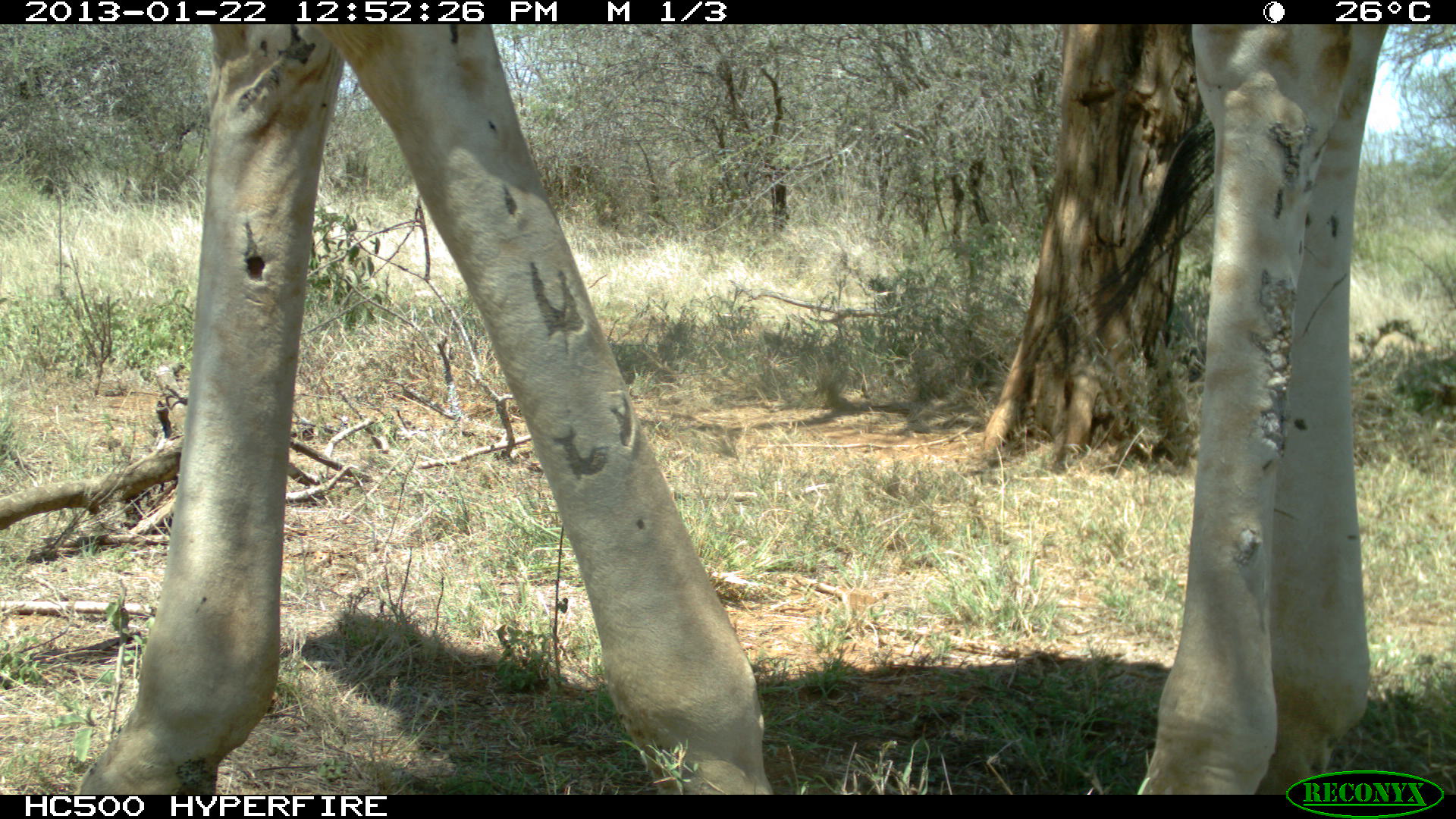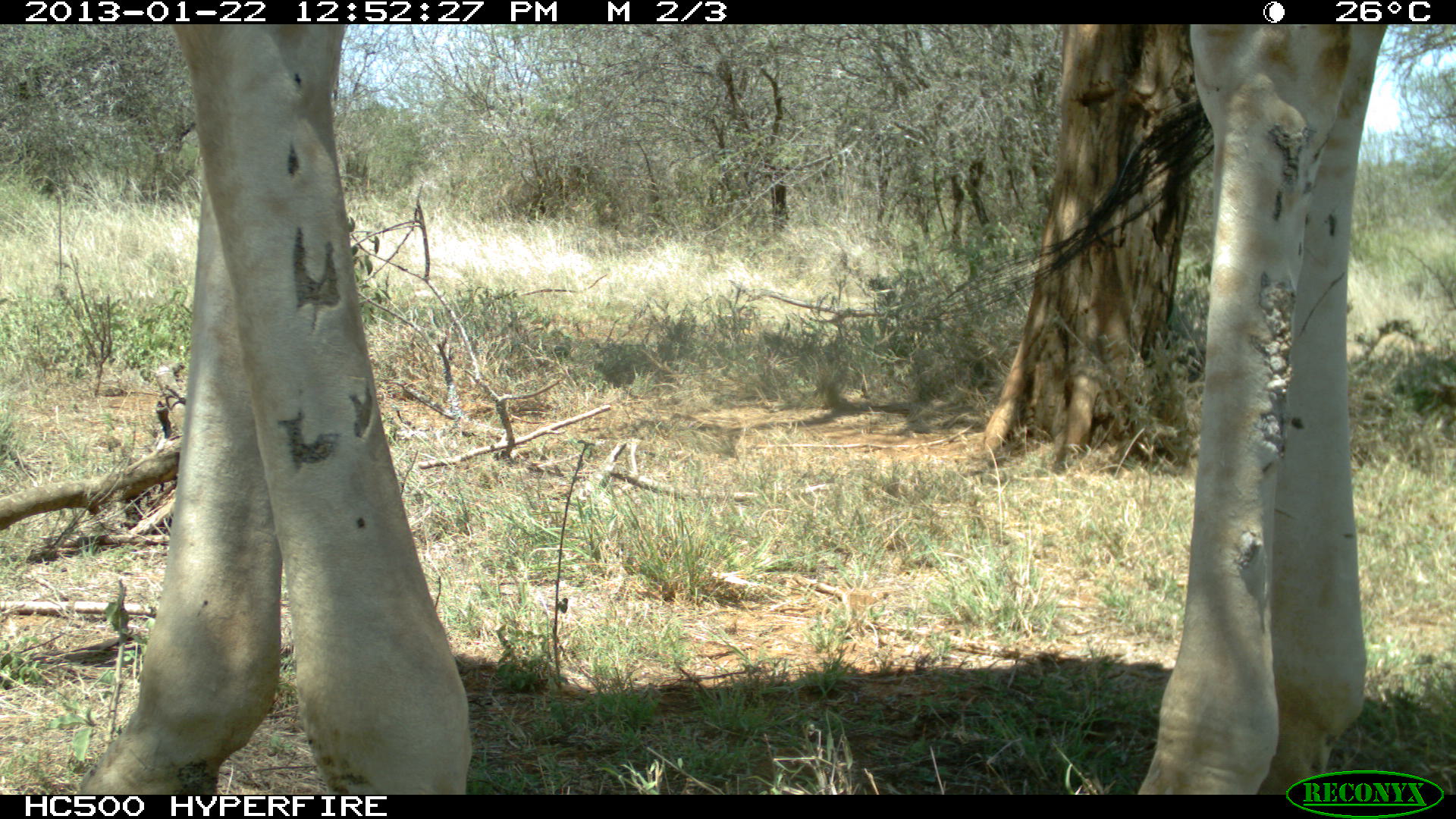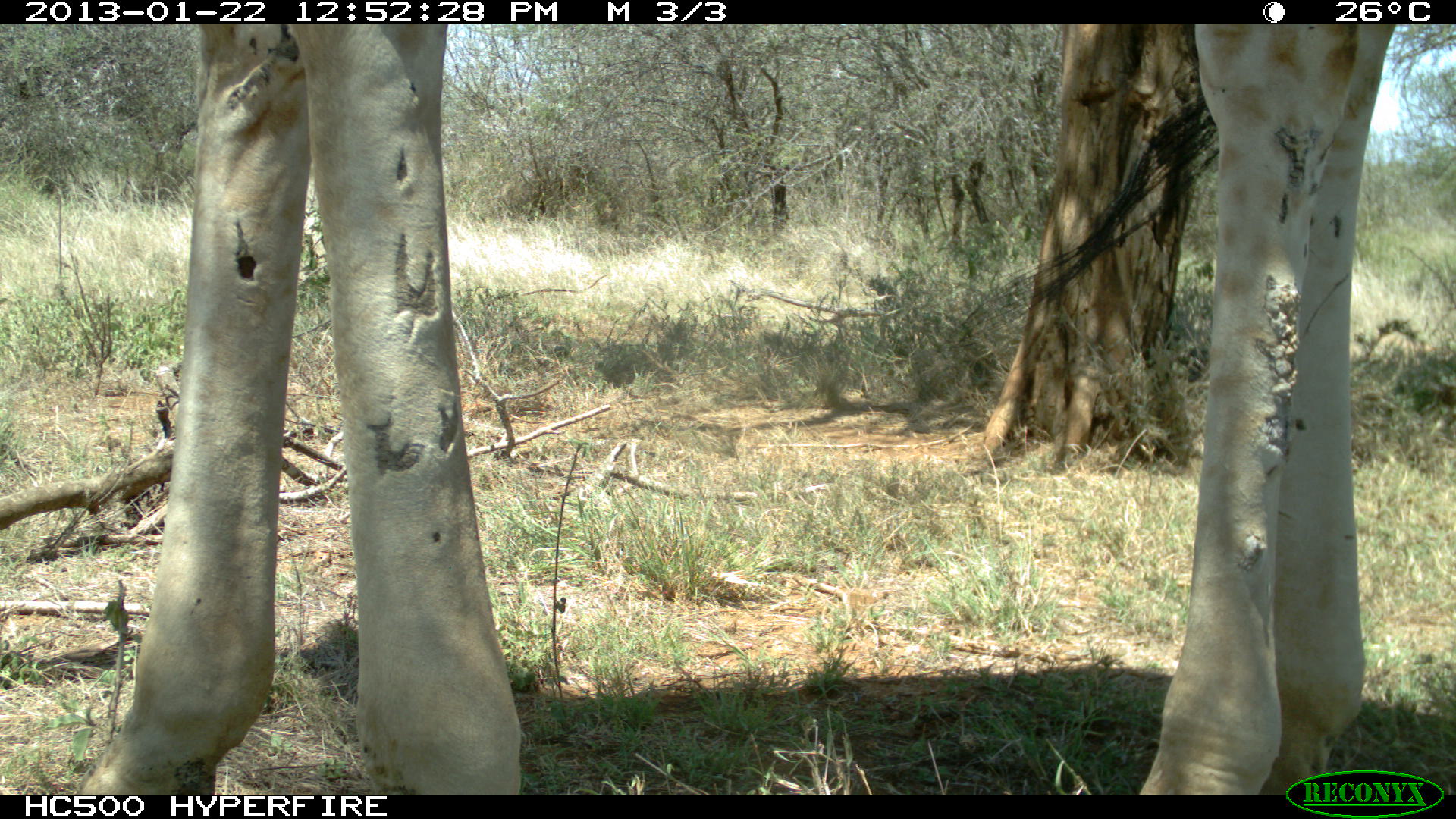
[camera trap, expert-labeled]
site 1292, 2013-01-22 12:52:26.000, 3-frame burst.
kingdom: Animalia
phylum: Chordata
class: Mammalia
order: Artiodactyla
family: Giraffidae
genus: Giraffa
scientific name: Giraffa camelopardalis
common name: giraffe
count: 1